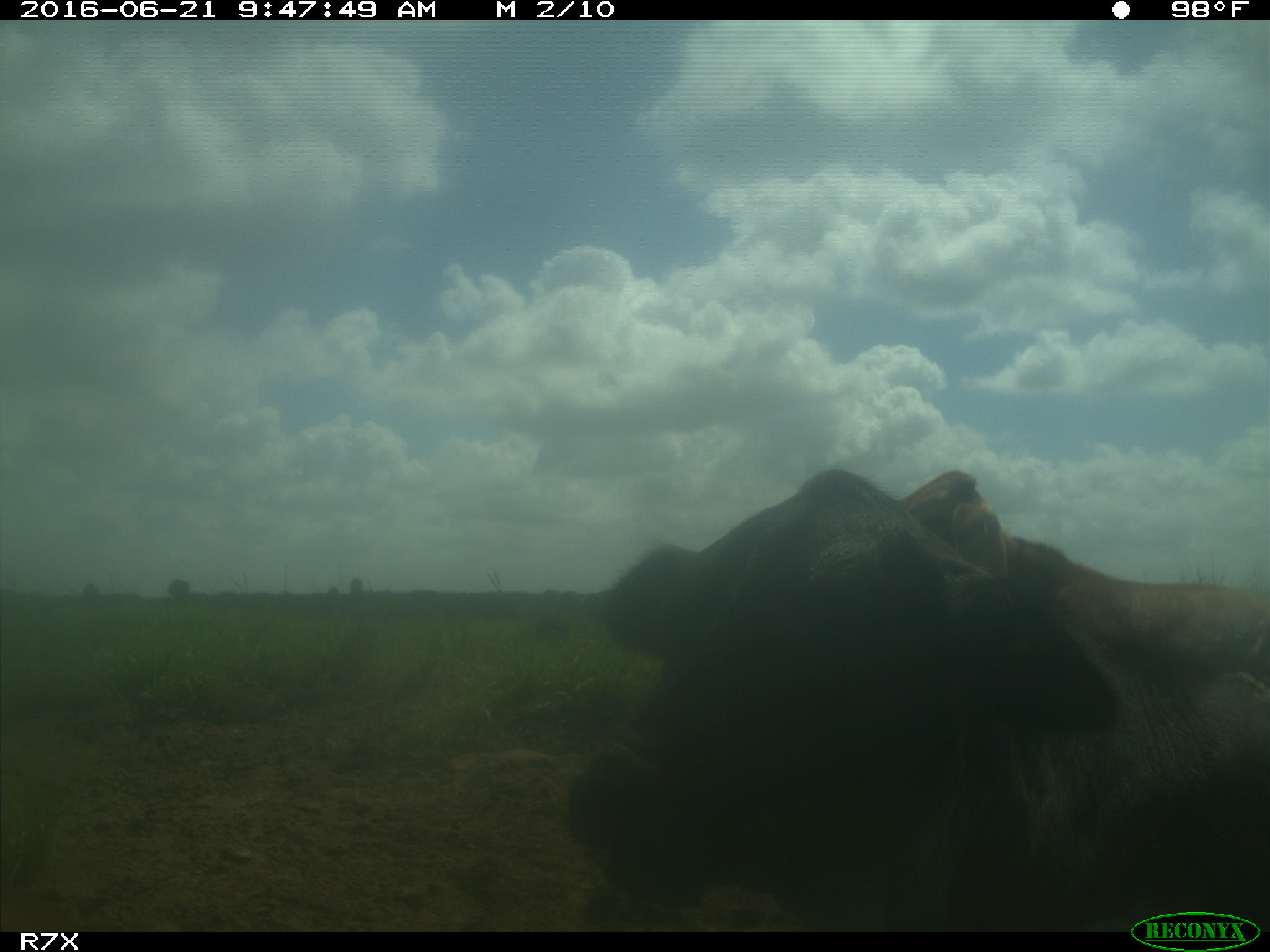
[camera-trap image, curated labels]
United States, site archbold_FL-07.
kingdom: Animalia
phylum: Chordata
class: Mammalia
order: Artiodactyla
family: Bovidae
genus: Bos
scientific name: Bos taurus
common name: domestic cow